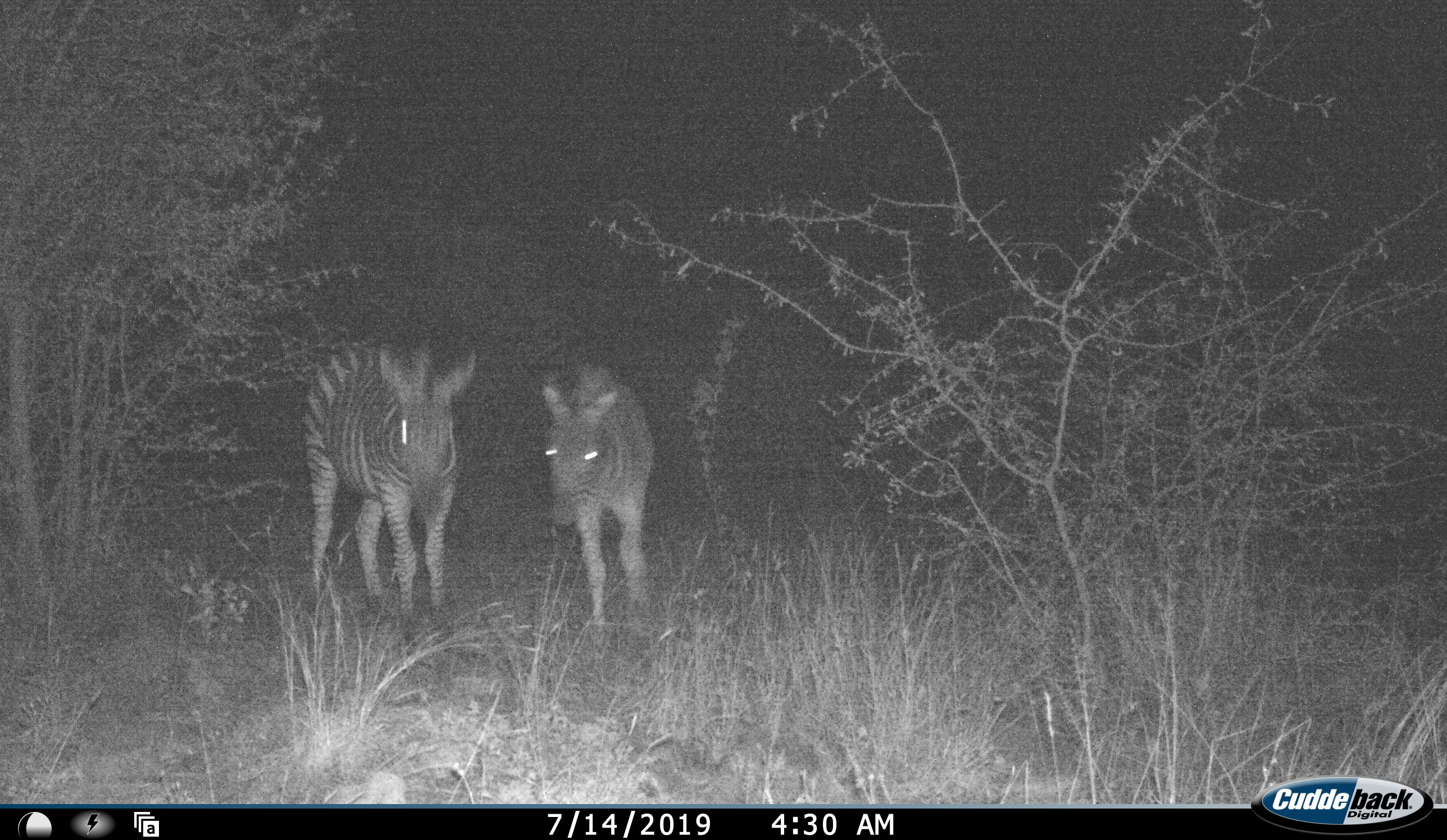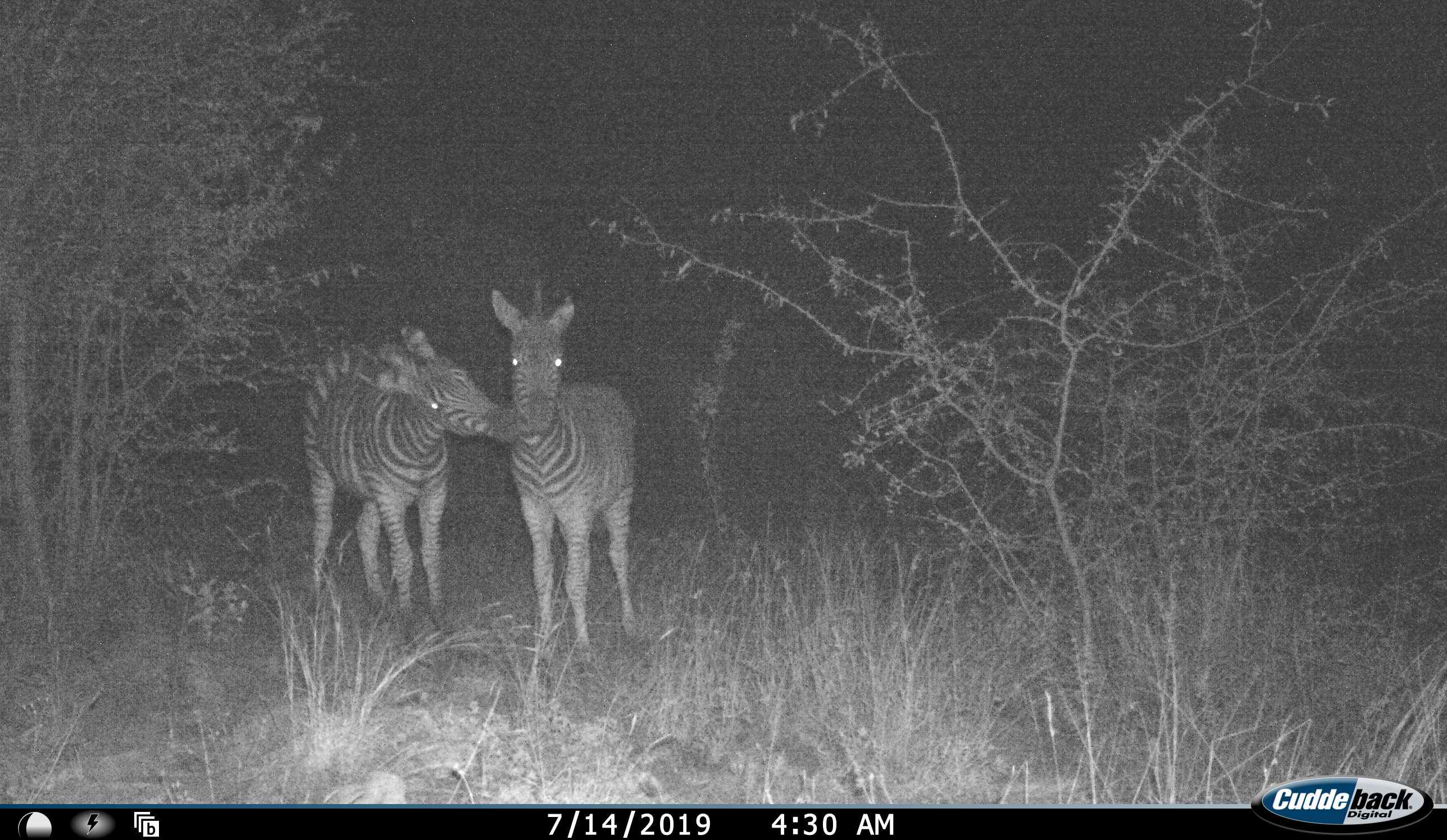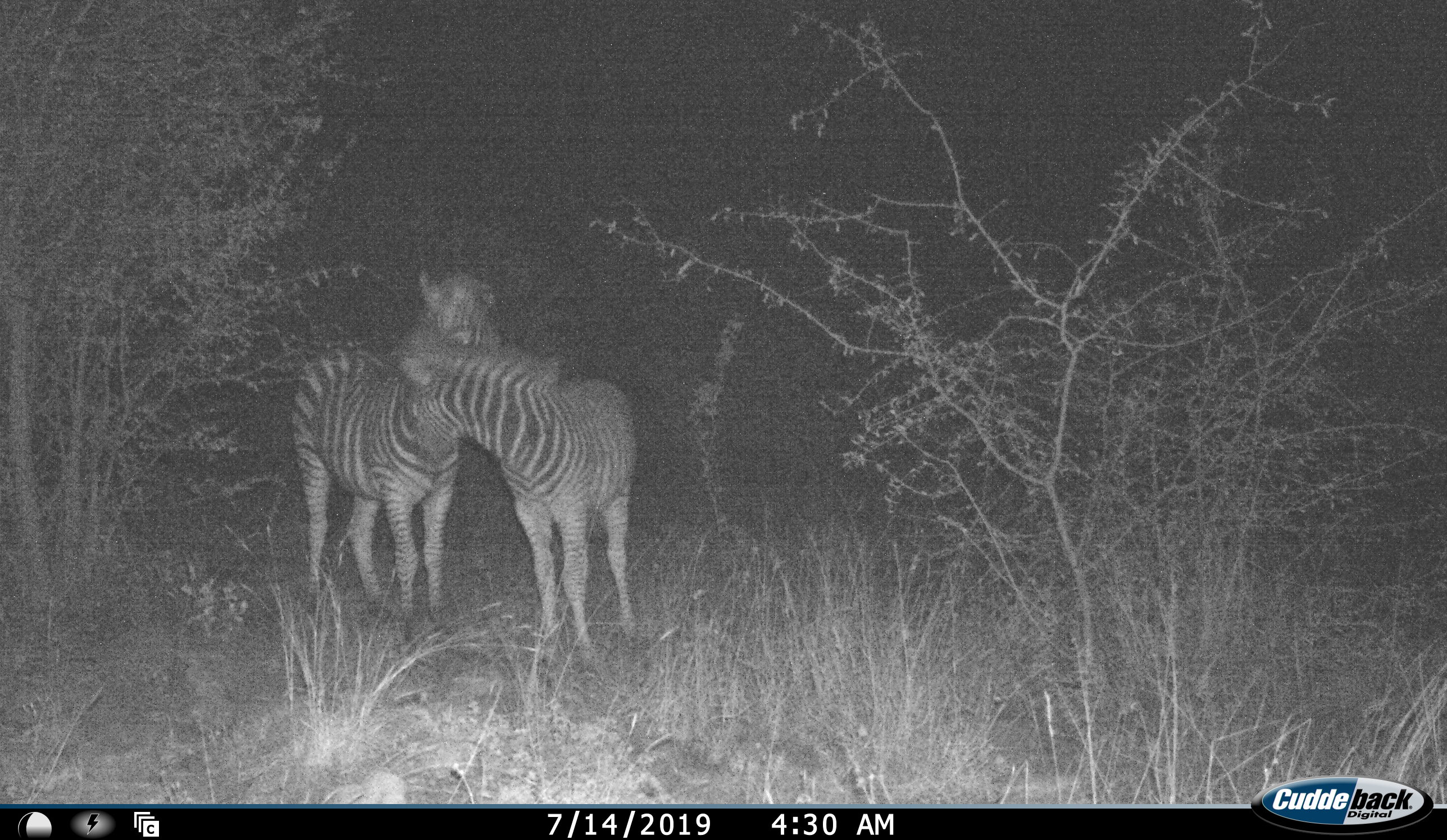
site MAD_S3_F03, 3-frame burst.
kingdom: Animalia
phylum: Chordata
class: Mammalia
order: Perissodactyla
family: Equidae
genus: Equus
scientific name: Equus quagga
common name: plains zebra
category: zebraplains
Zebraplains (plains zebra) (Equus quagga), count 2. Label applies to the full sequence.